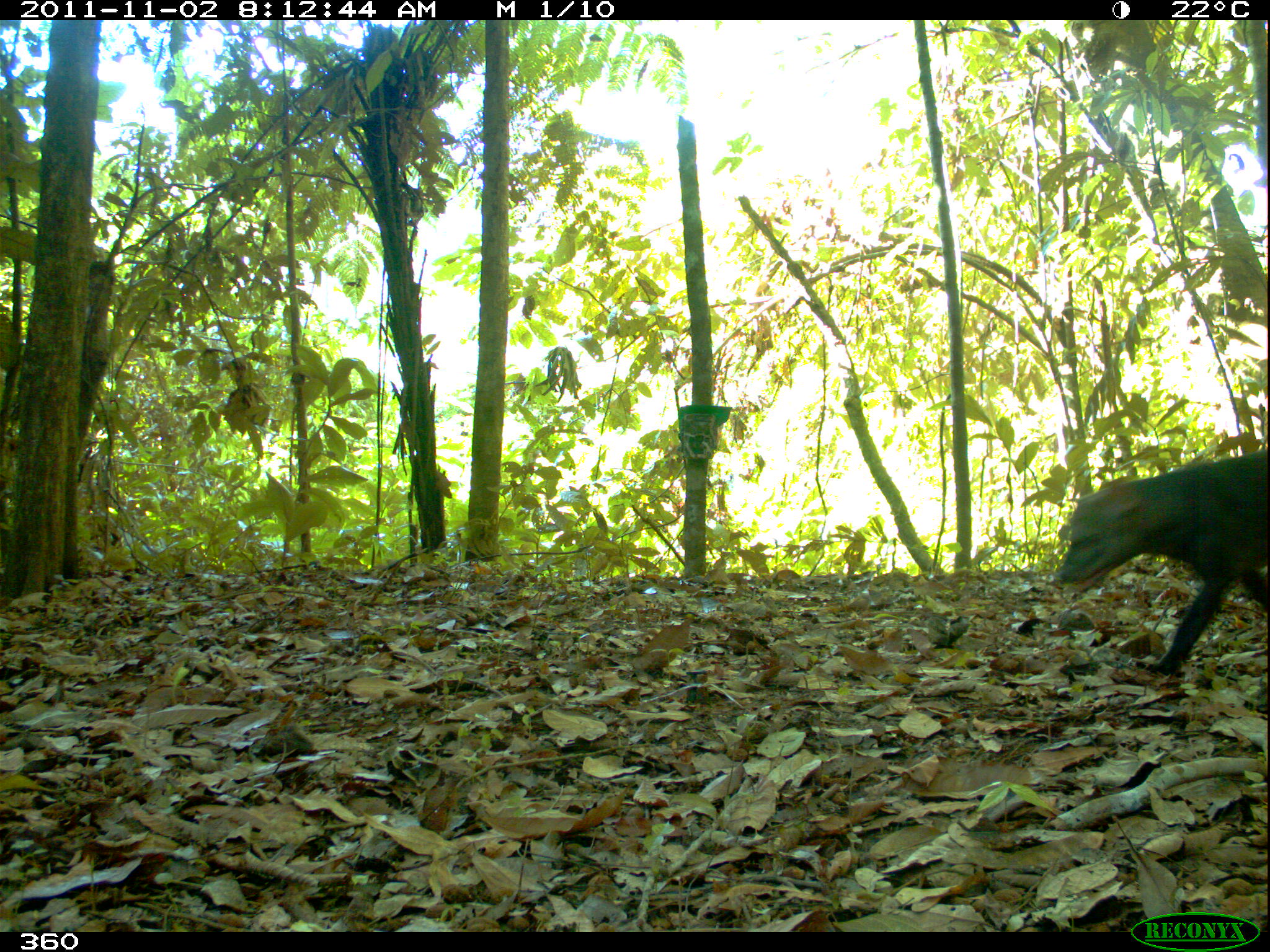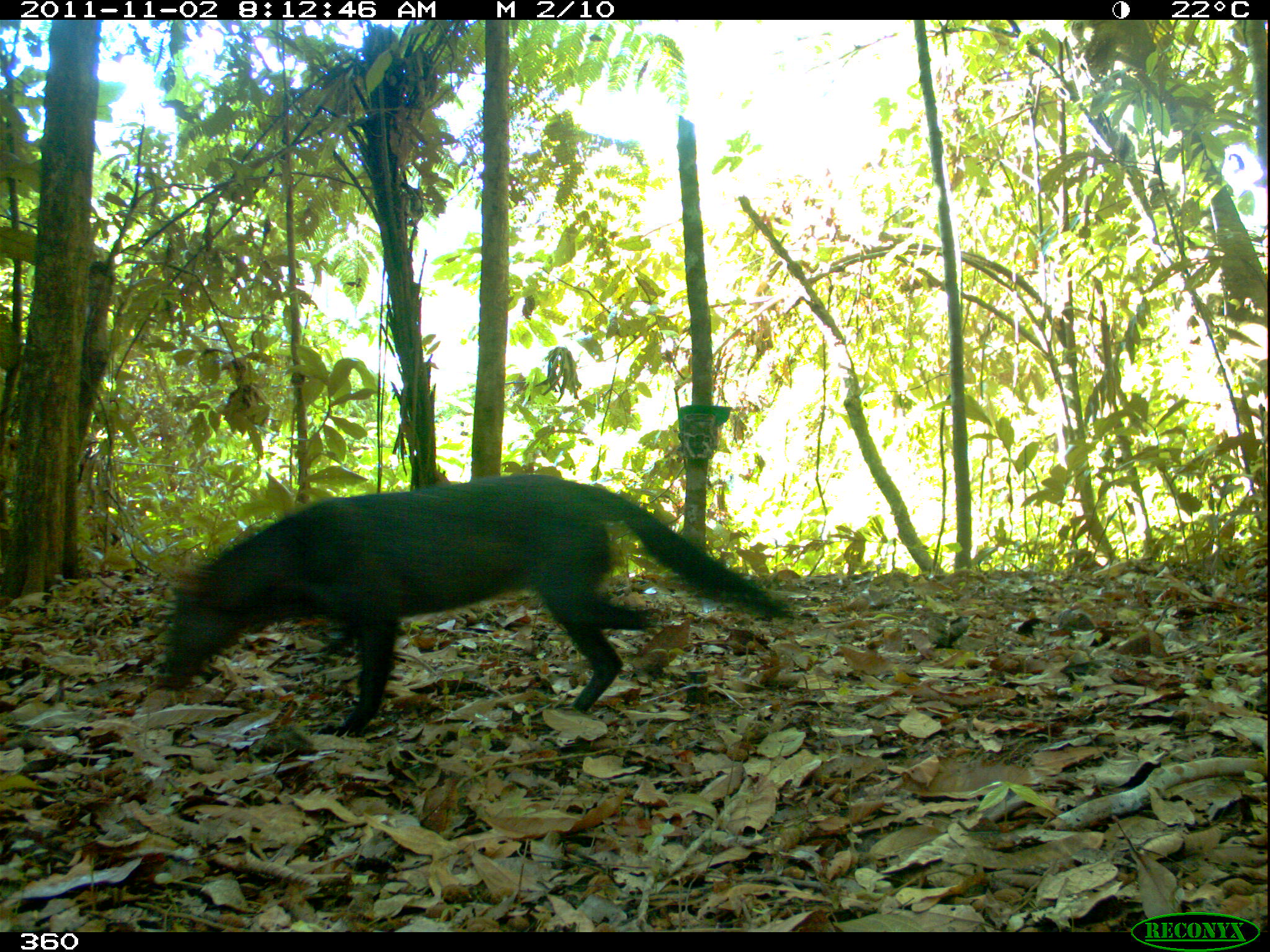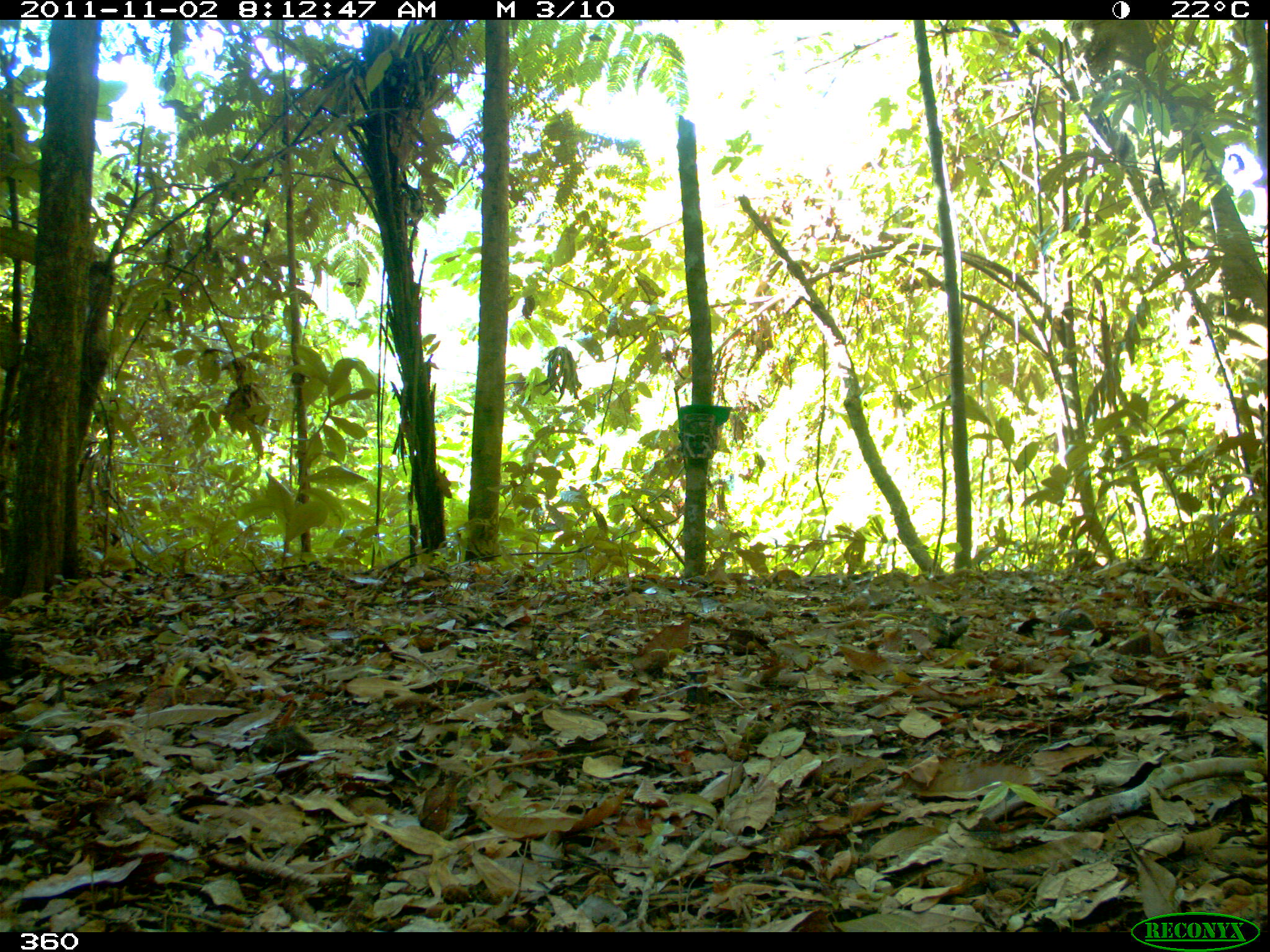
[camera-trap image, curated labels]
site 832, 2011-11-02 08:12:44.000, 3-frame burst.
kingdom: Animalia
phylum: Chordata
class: Mammalia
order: Carnivora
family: Canidae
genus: Atelocynus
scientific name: Atelocynus microtis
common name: short-eared dog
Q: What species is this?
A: Atelocynus microtis (short-eared dog).